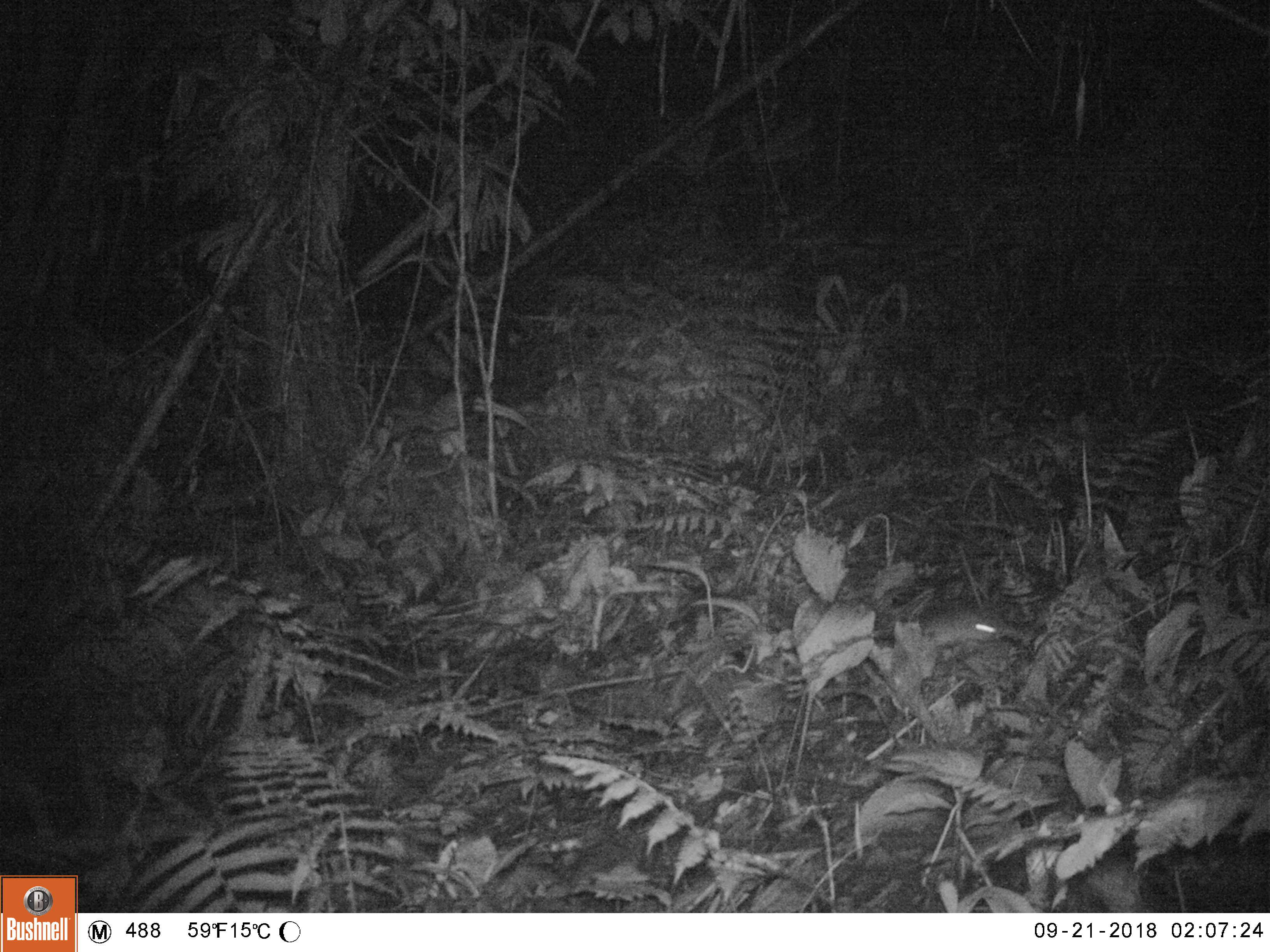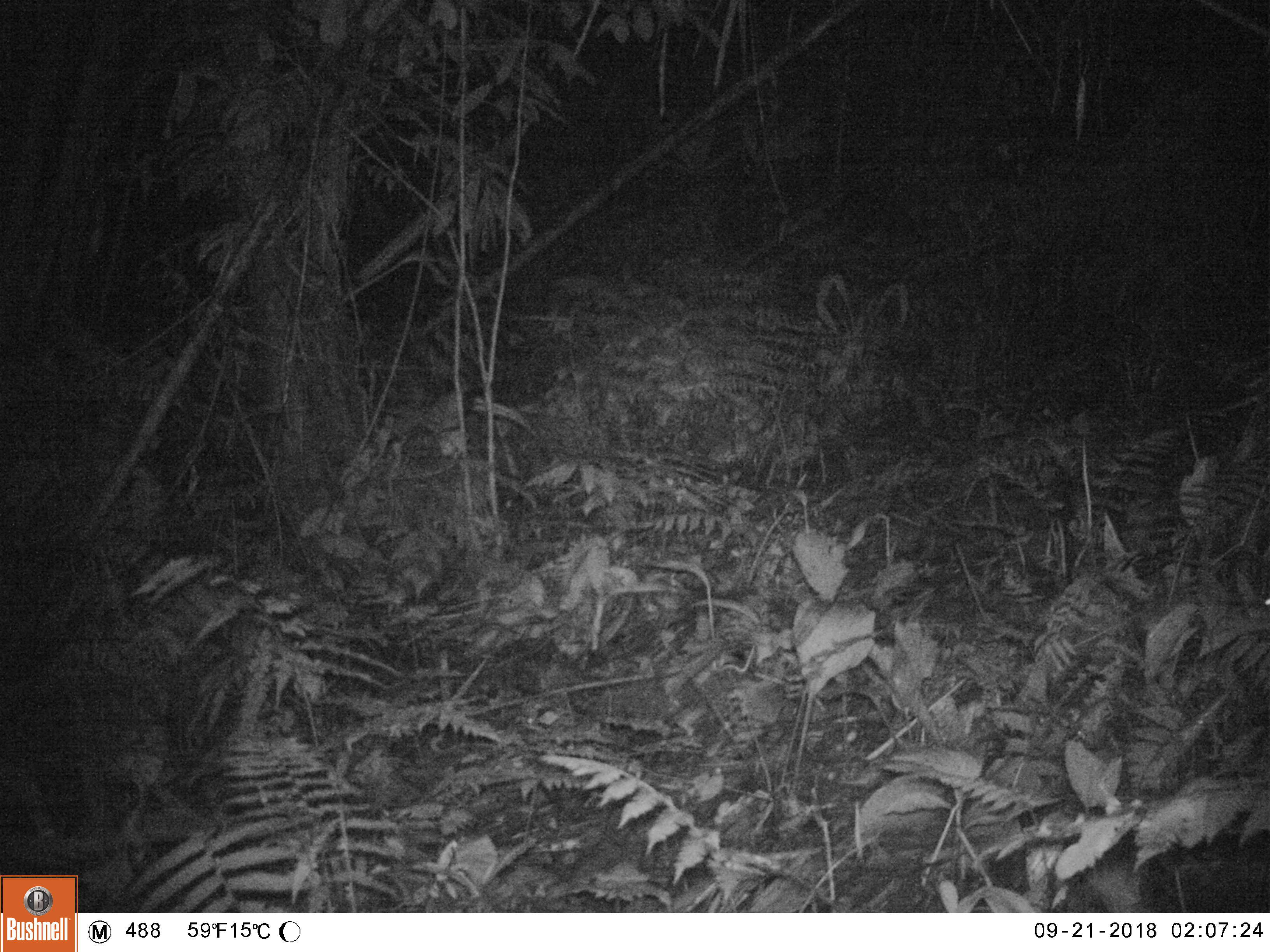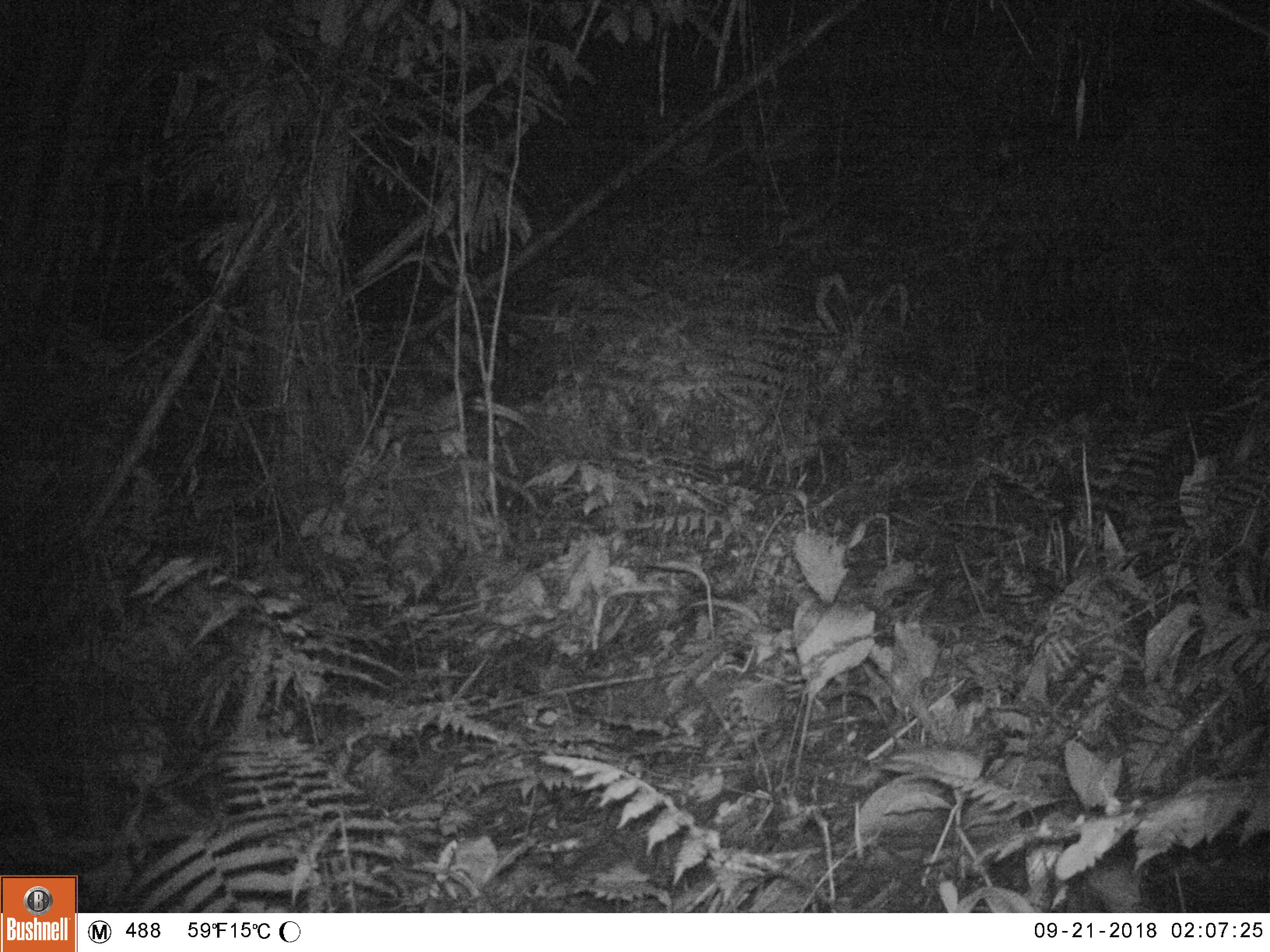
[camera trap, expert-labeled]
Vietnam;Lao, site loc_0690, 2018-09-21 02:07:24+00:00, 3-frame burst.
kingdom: Animalia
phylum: Chordata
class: Mammalia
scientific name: Mammalia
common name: mammal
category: unidentified small mammal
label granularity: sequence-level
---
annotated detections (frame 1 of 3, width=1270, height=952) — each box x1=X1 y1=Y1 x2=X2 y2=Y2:
unidentified small mammal: x1=923 y1=611 x2=997 y2=642